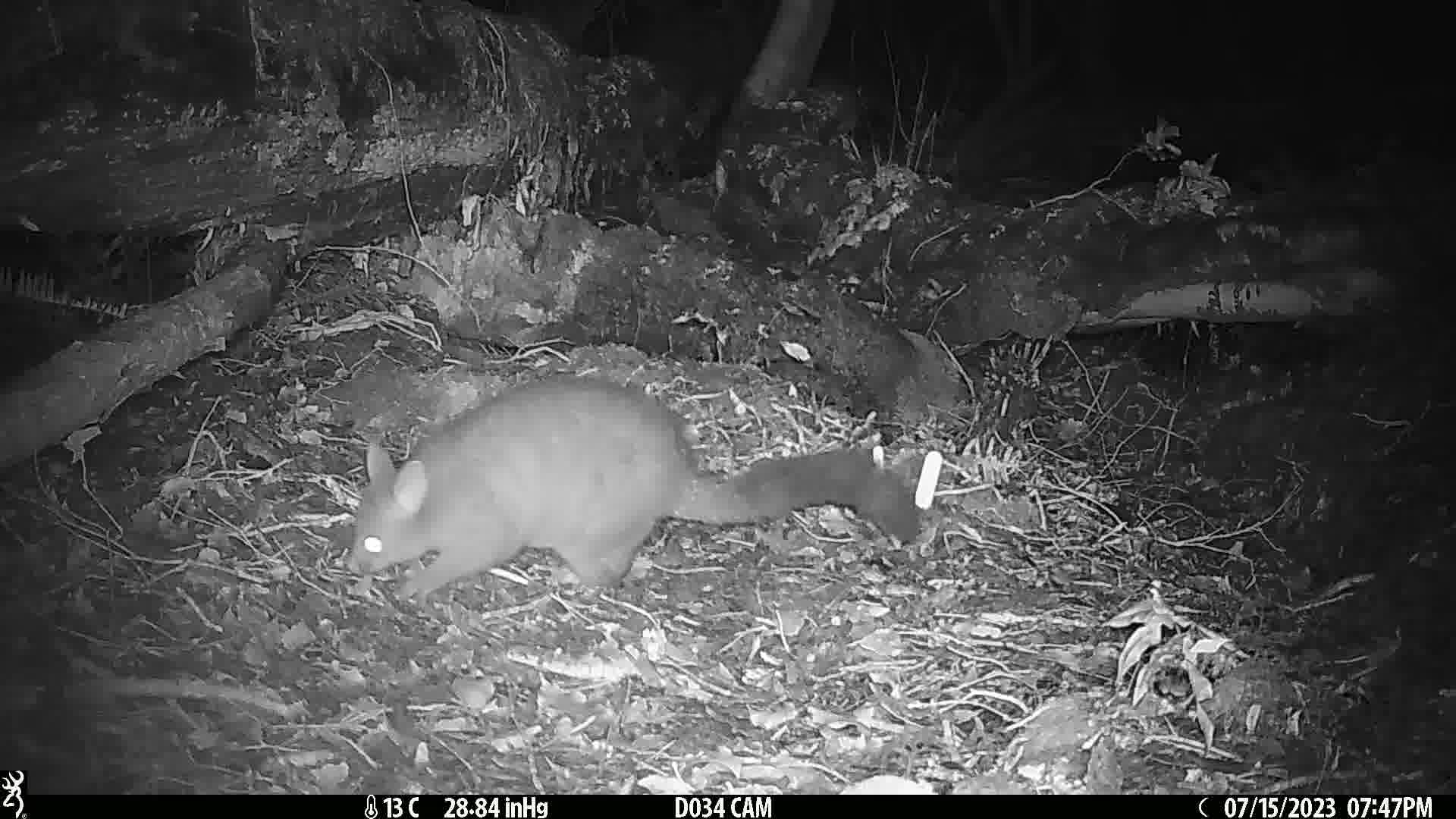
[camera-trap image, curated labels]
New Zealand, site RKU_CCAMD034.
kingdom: Animalia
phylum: Chordata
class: Mammalia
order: Diprotodontia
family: Phalangeridae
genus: Trichosurus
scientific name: Trichosurus vulpecula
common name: common brushtail possum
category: possum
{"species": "possum (common brushtail possum) (Trichosurus vulpecula)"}